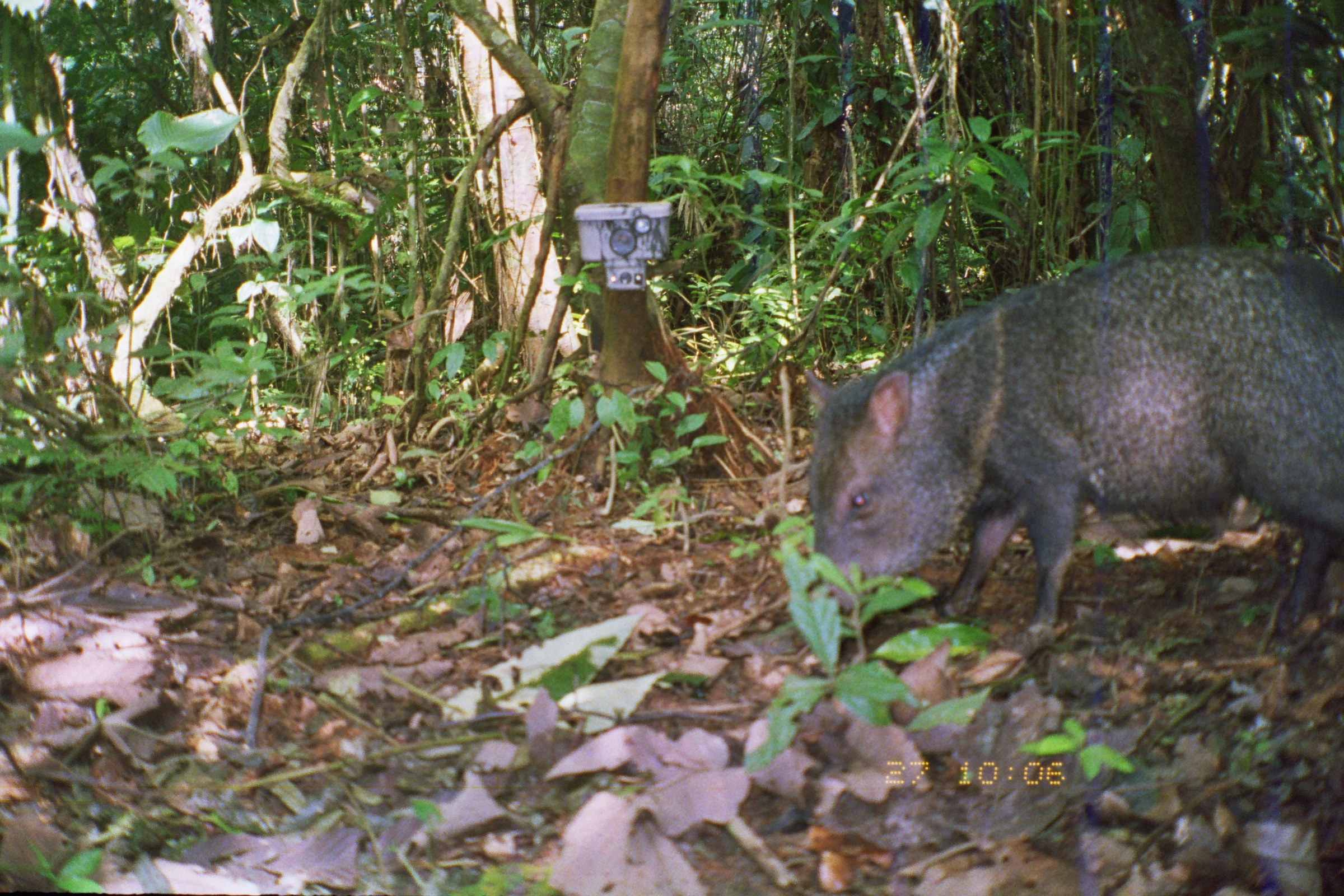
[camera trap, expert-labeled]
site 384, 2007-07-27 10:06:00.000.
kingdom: Animalia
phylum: Chordata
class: Mammalia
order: Artiodactyla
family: Tayassuidae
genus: Pecari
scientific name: Pecari tajacu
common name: collared peccary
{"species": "Pecari tajacu (collared peccary)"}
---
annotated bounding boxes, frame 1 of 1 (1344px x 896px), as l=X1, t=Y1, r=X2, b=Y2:
pecari tajacu: l=802, t=243, r=1344, b=656